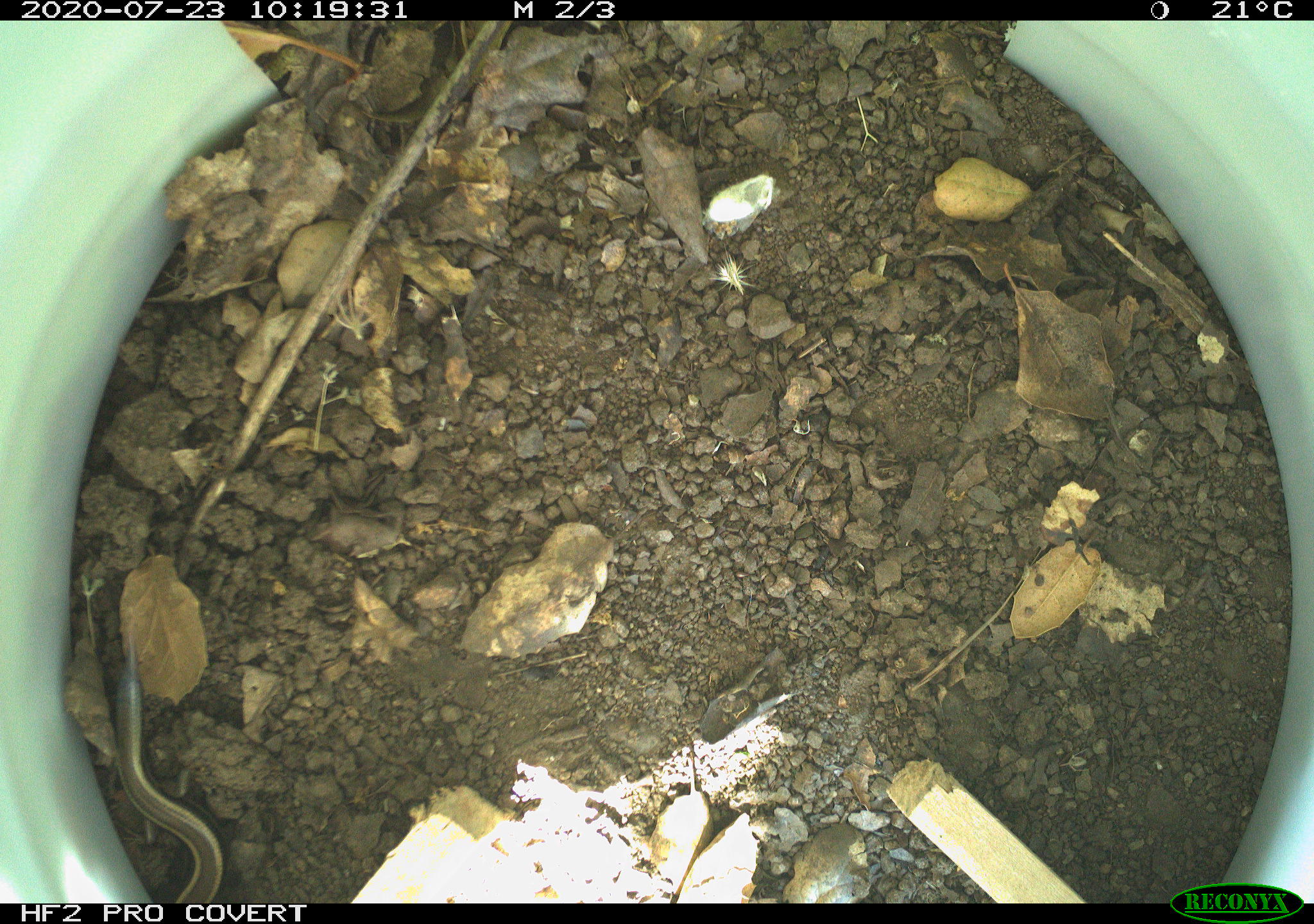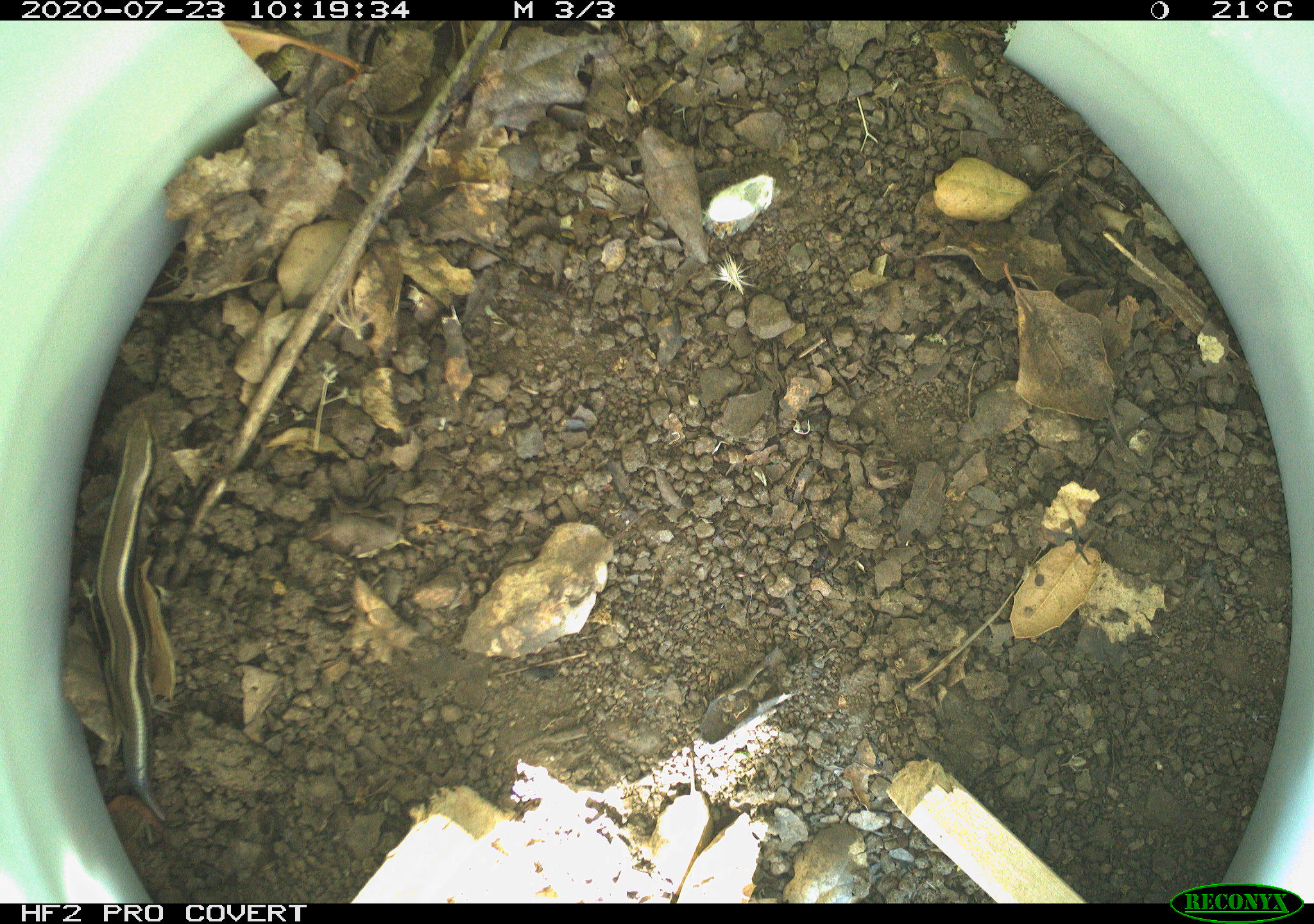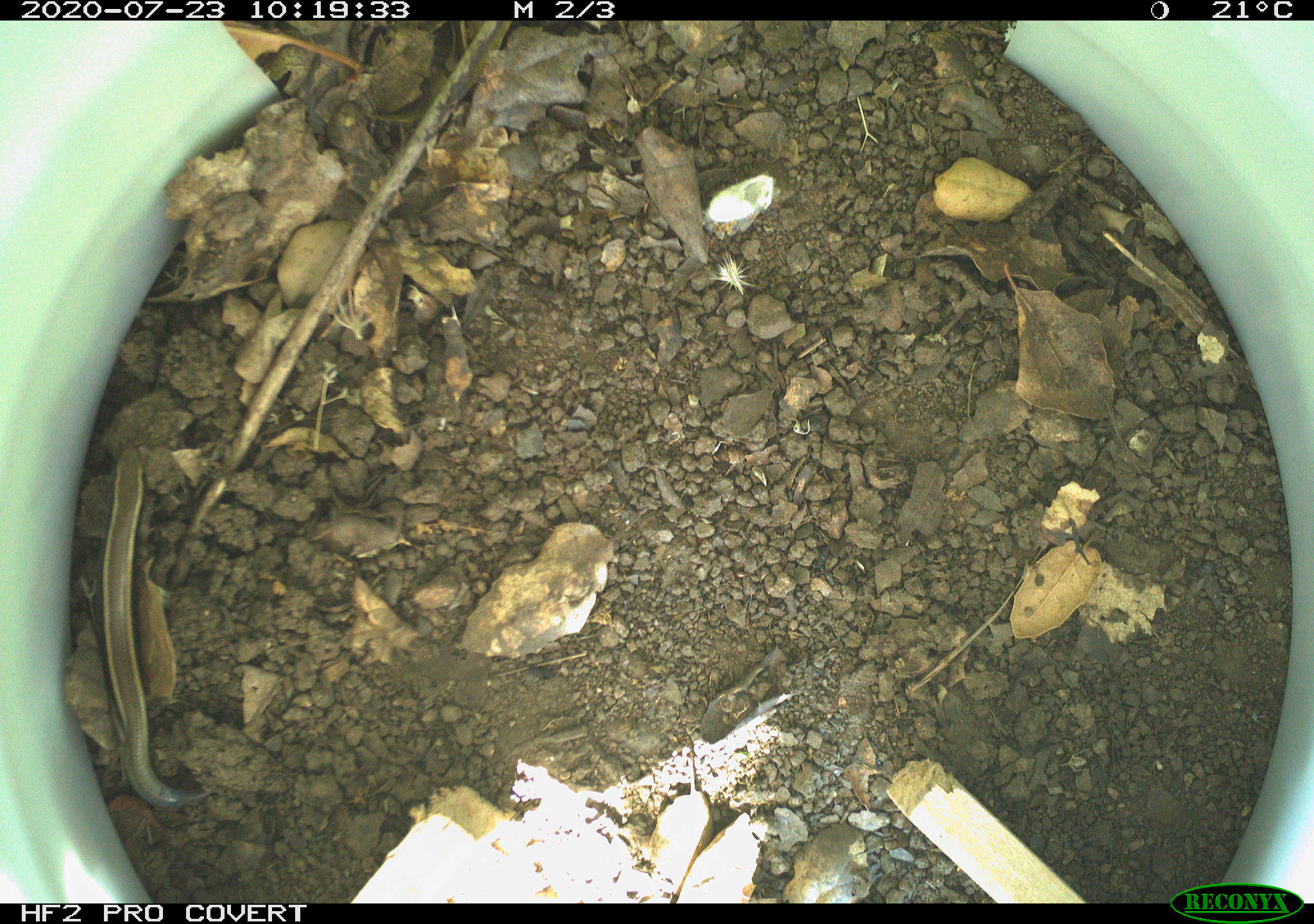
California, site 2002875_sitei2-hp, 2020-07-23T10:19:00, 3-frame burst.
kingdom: Animalia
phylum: Chordata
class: Reptilia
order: Squamata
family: Scincidae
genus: Plestiodon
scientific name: Plestiodon skiltonianus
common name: western skink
Western skink (Plestiodon skiltonianus).